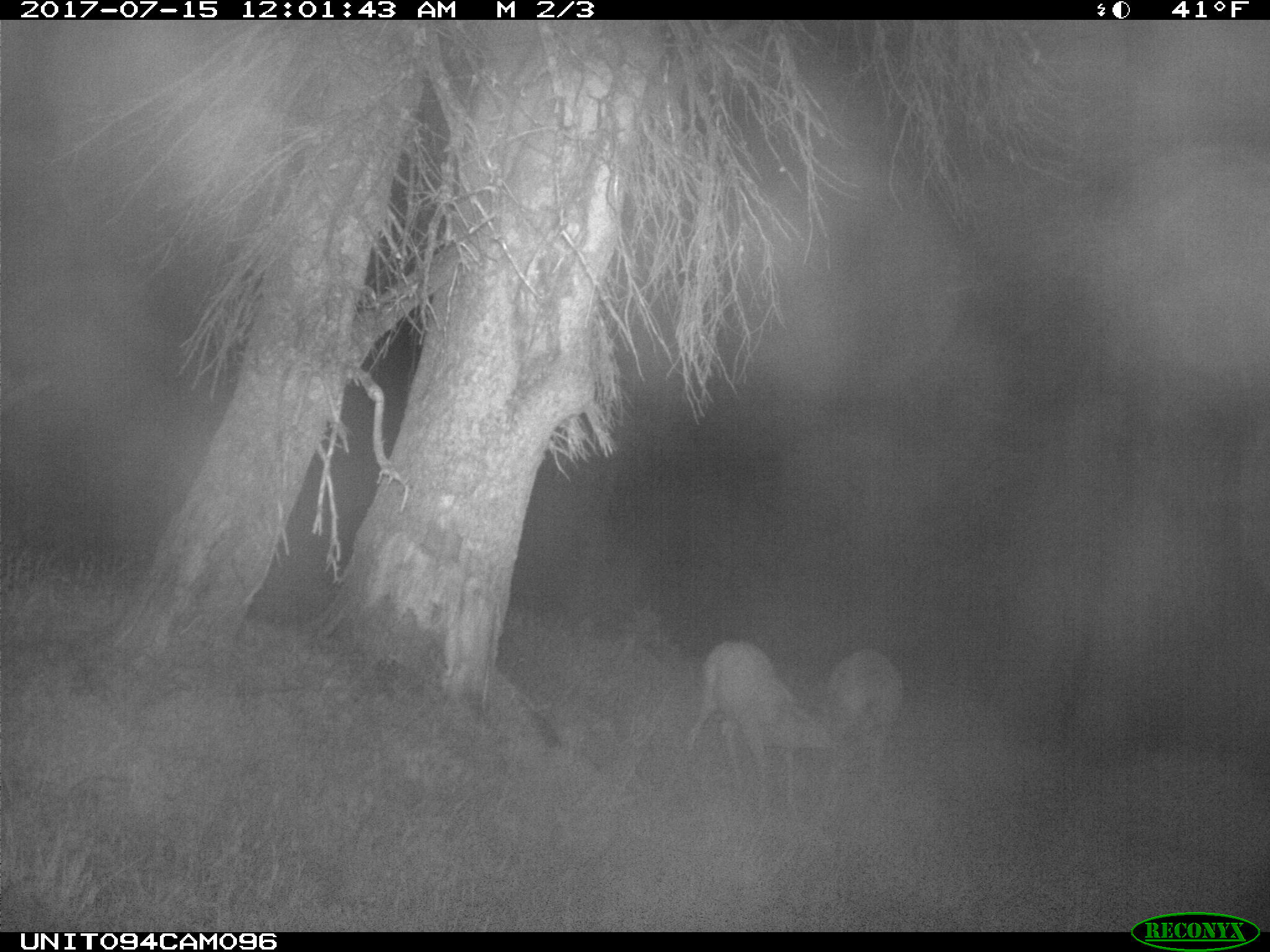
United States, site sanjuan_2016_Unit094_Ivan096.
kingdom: Animalia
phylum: Chordata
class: Mammalia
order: Artiodactyla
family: Cervidae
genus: Odocoileus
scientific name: Odocoileus hemionus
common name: mule deer